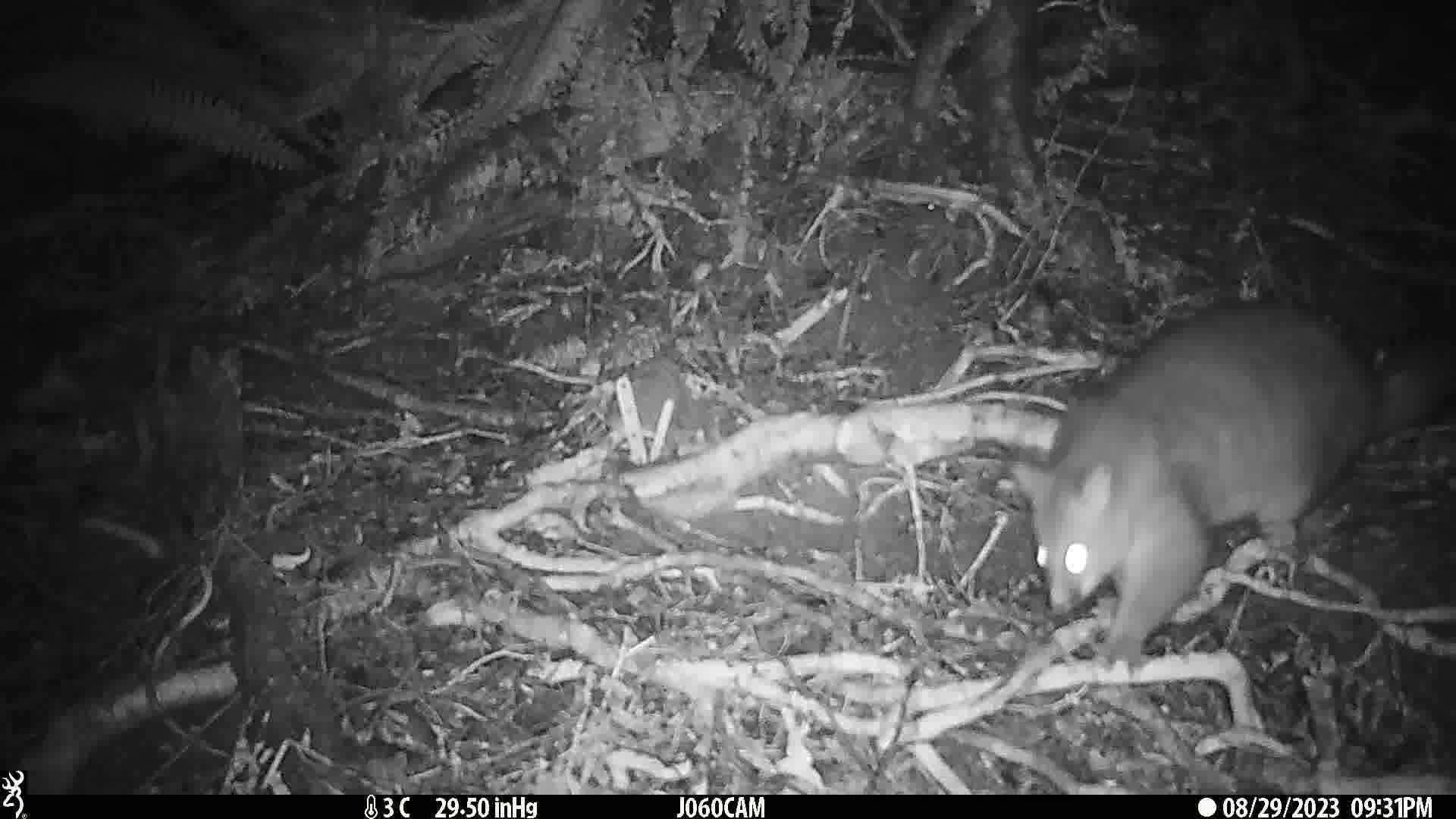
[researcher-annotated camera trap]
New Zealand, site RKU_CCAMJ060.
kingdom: Animalia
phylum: Chordata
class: Mammalia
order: Diprotodontia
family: Phalangeridae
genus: Trichosurus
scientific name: Trichosurus vulpecula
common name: common brushtail possum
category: possum